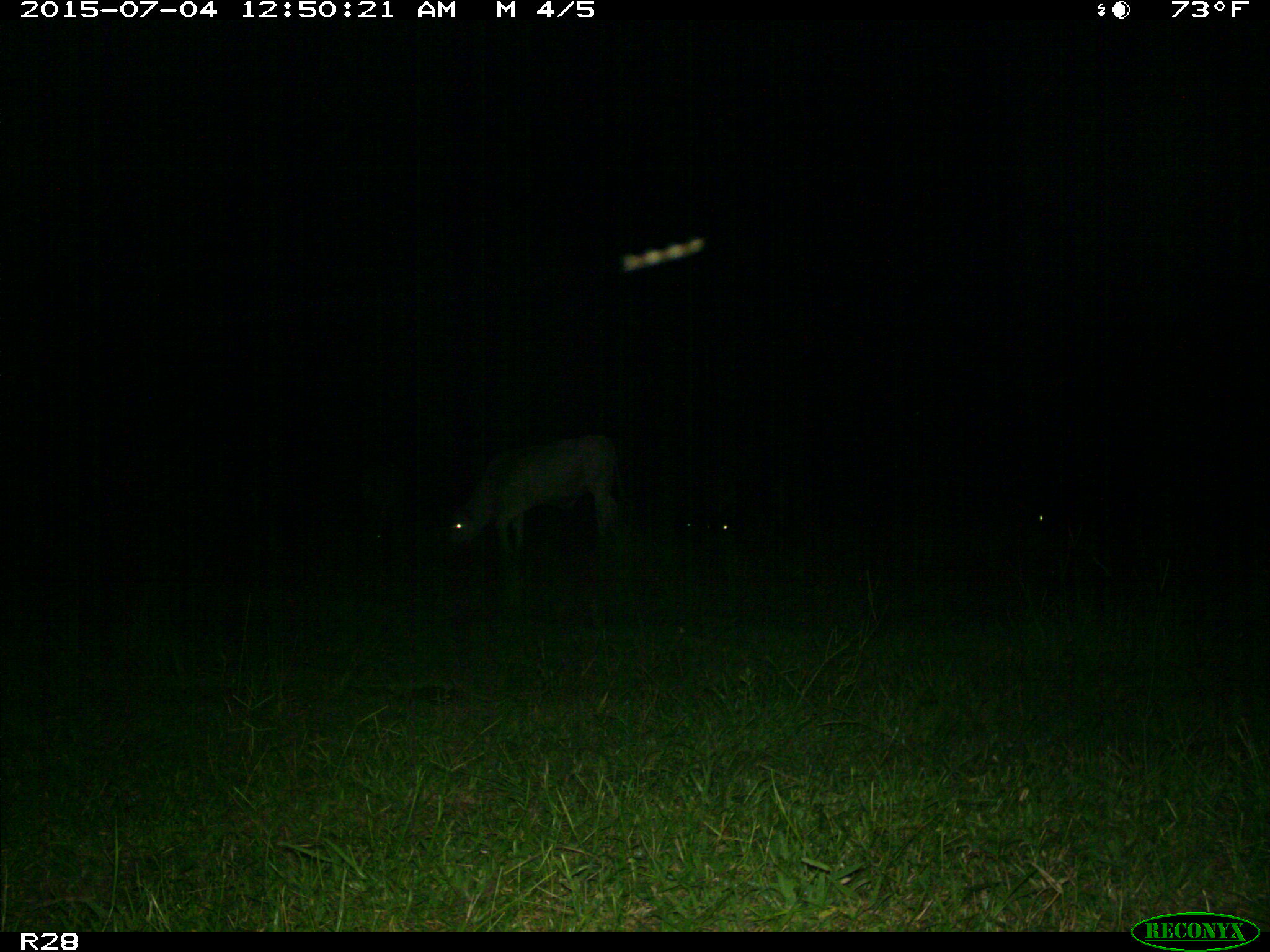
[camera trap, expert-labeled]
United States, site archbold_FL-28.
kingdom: Animalia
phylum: Chordata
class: Mammalia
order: Artiodactyla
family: Bovidae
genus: Bos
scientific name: Bos taurus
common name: domestic cow